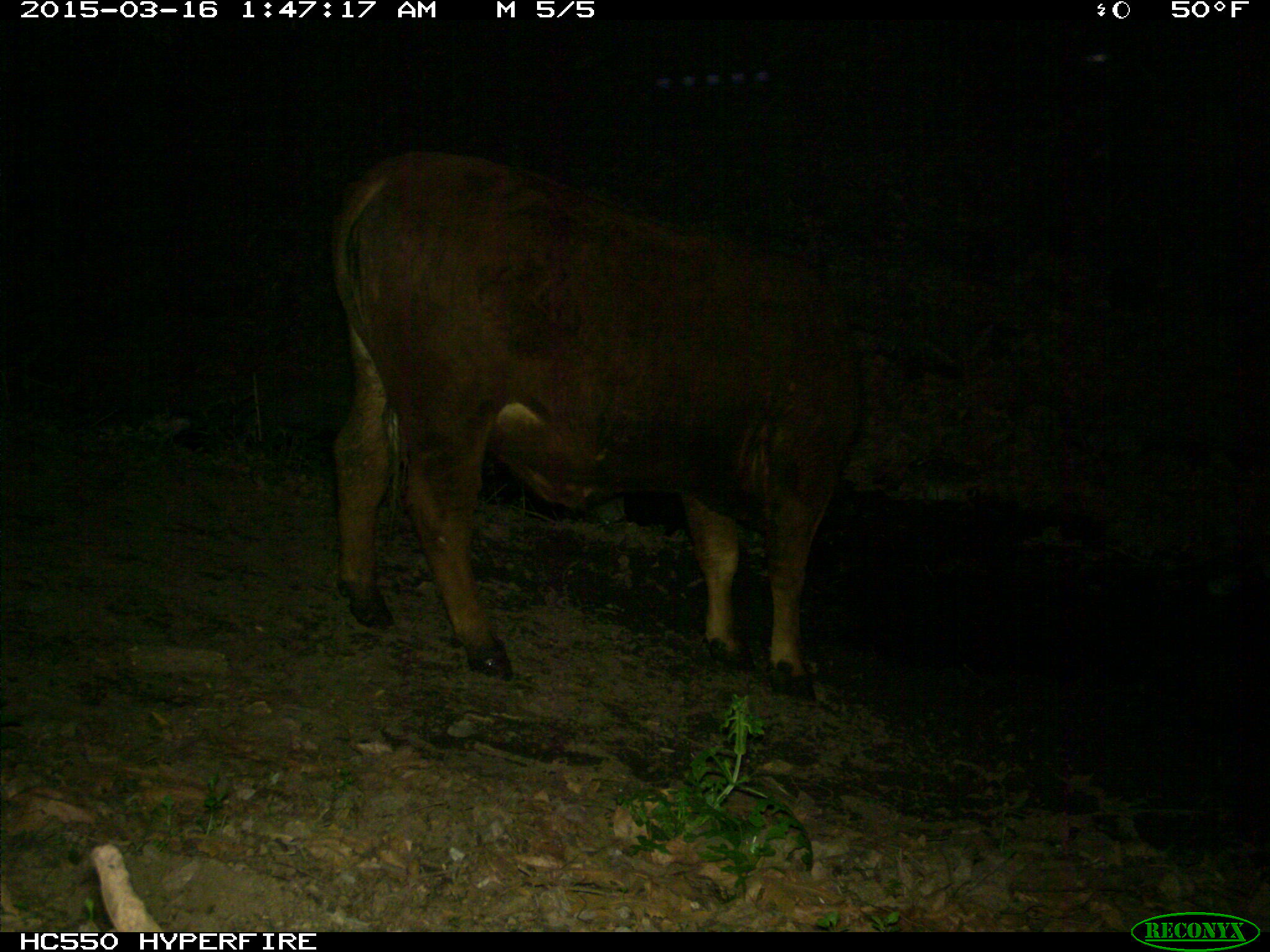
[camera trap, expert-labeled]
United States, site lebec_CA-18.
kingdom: Animalia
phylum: Chordata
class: Mammalia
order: Artiodactyla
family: Bovidae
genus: Bos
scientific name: Bos taurus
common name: domestic cow